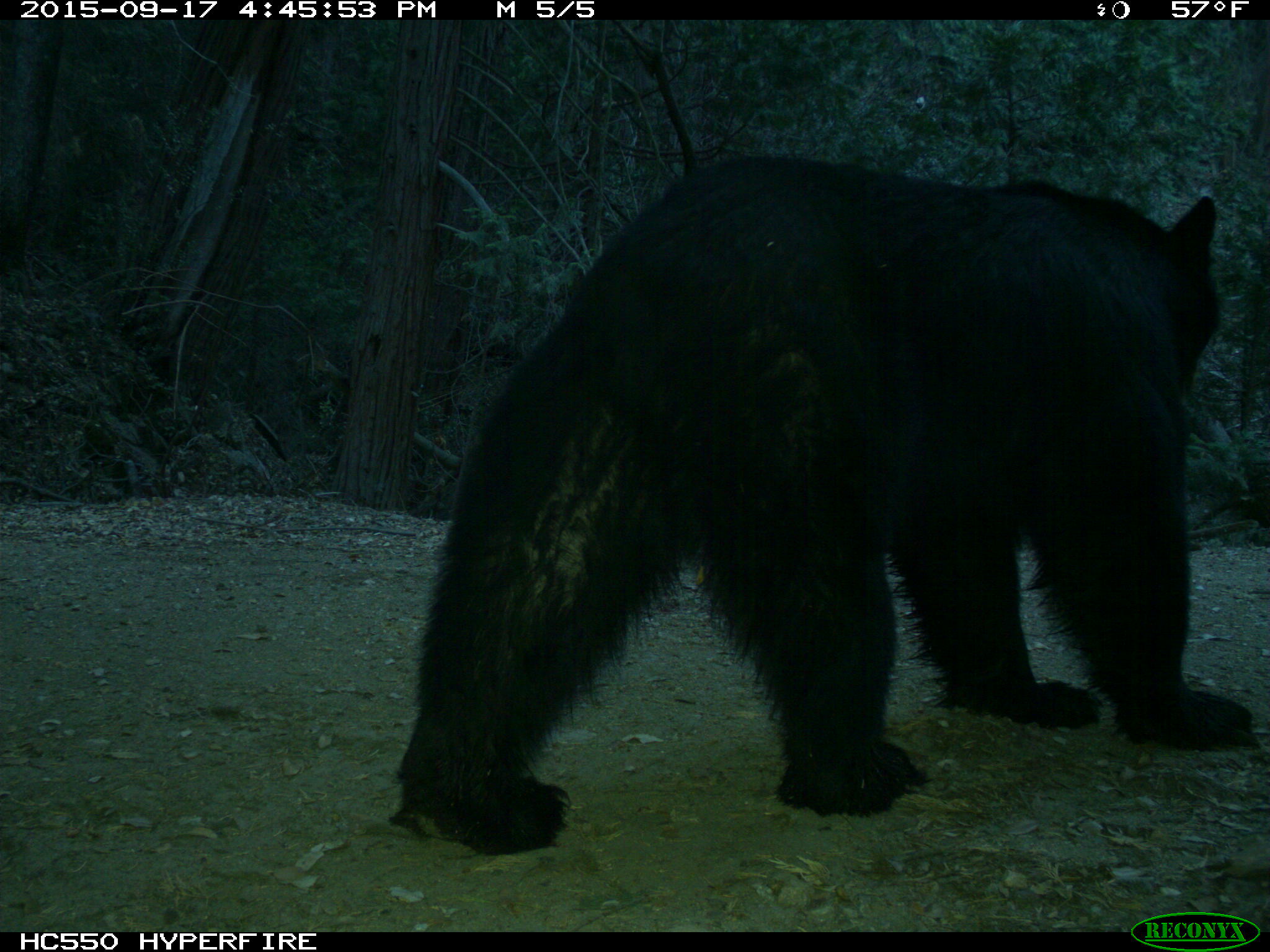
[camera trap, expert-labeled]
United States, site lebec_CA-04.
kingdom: Animalia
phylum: Chordata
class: Mammalia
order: Carnivora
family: Ursidae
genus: Ursus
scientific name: Ursus americanus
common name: american black bear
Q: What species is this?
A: Ursus americanus (american black bear).